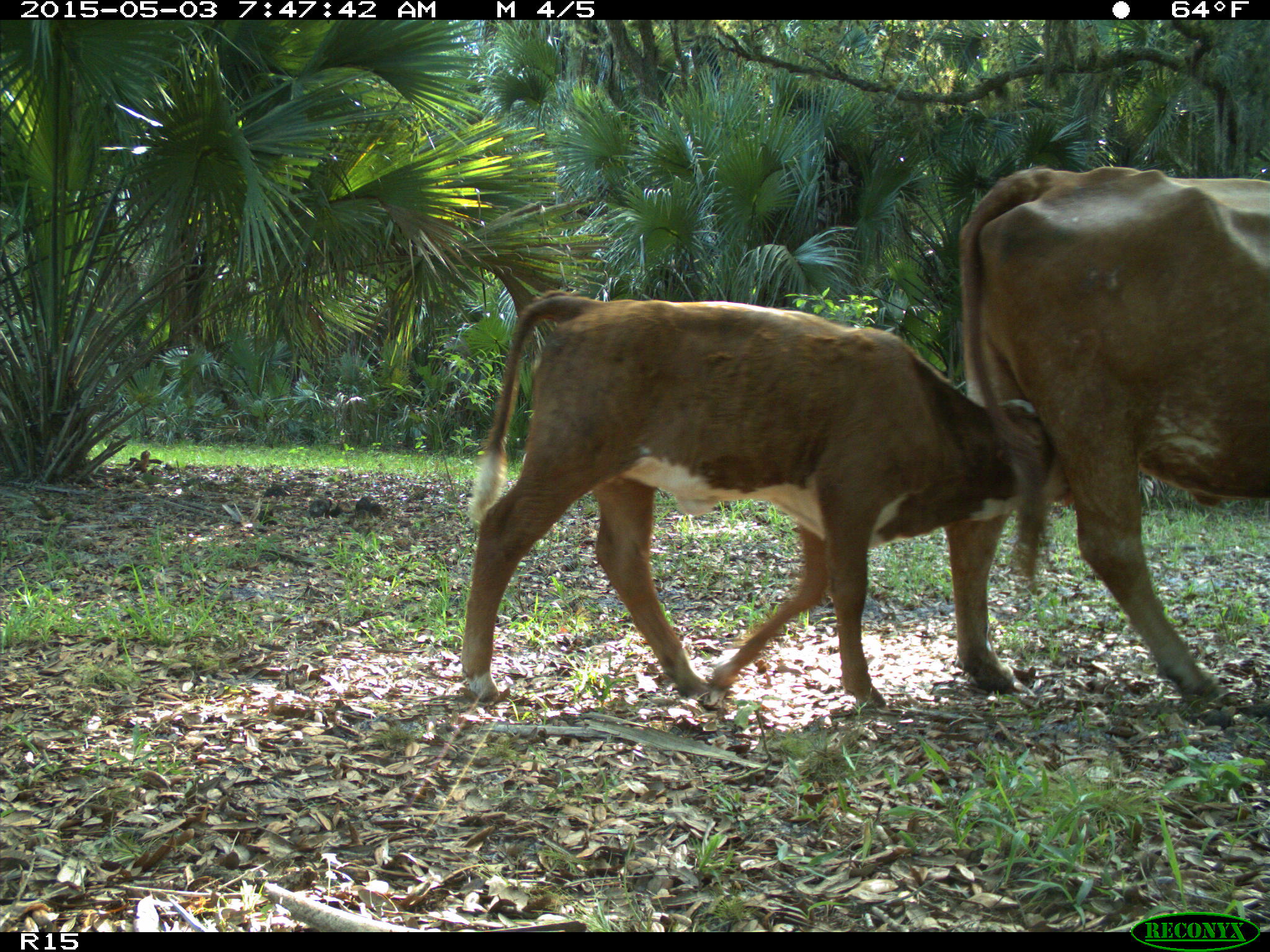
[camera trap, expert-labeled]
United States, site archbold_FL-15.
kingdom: Animalia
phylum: Chordata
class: Mammalia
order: Artiodactyla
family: Bovidae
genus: Bos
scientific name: Bos taurus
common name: domestic cow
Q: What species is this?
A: Bos taurus (domestic cow).